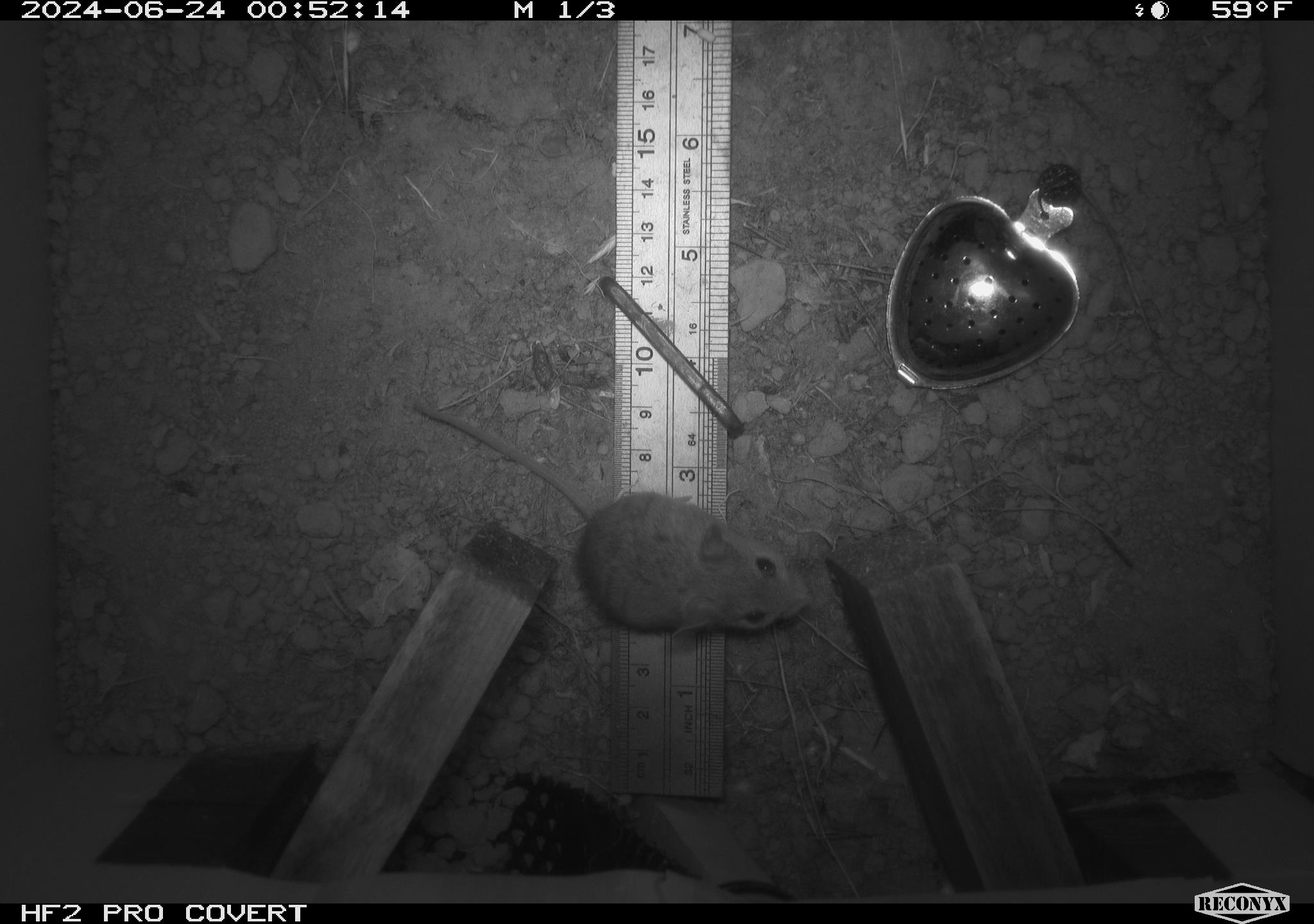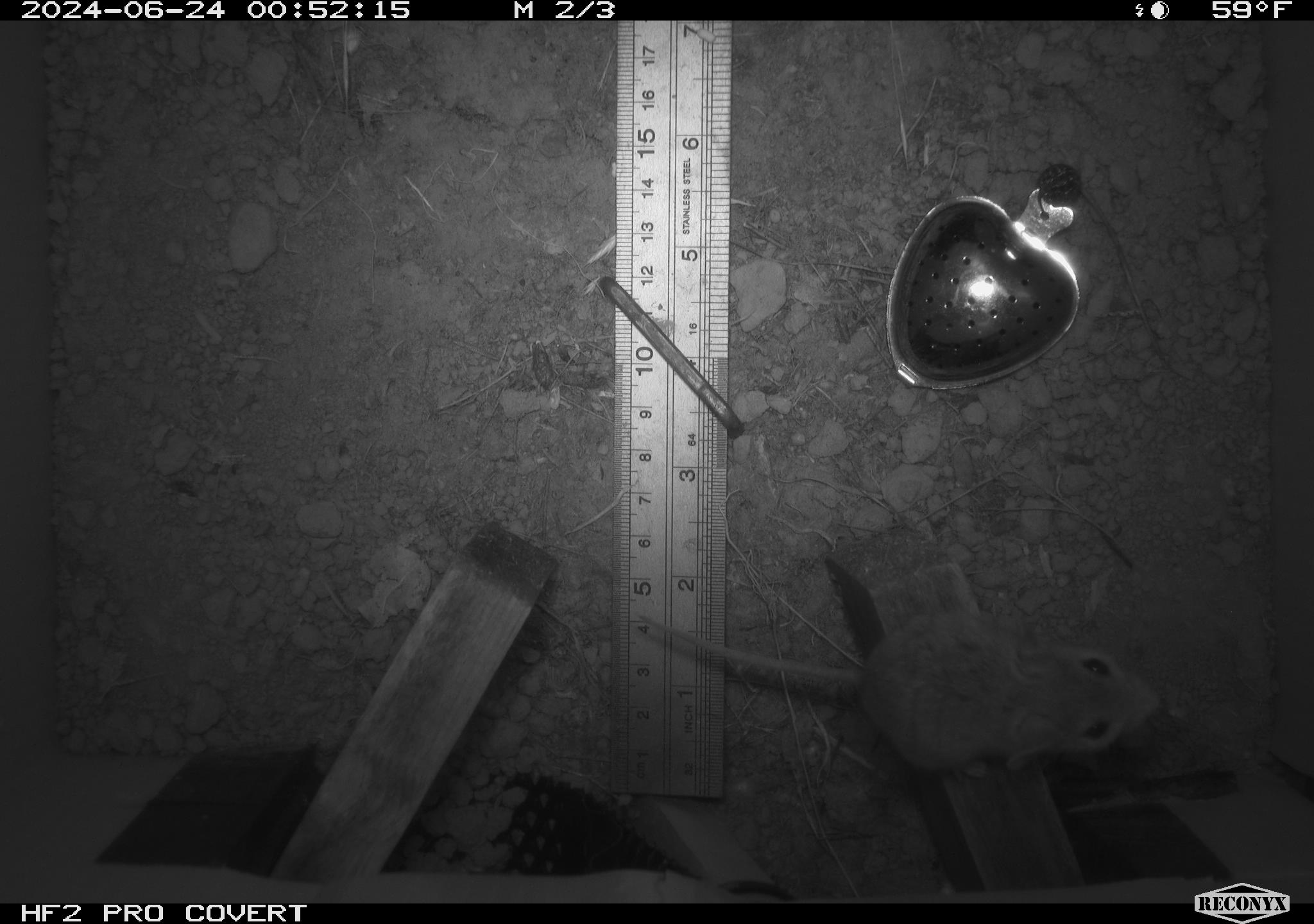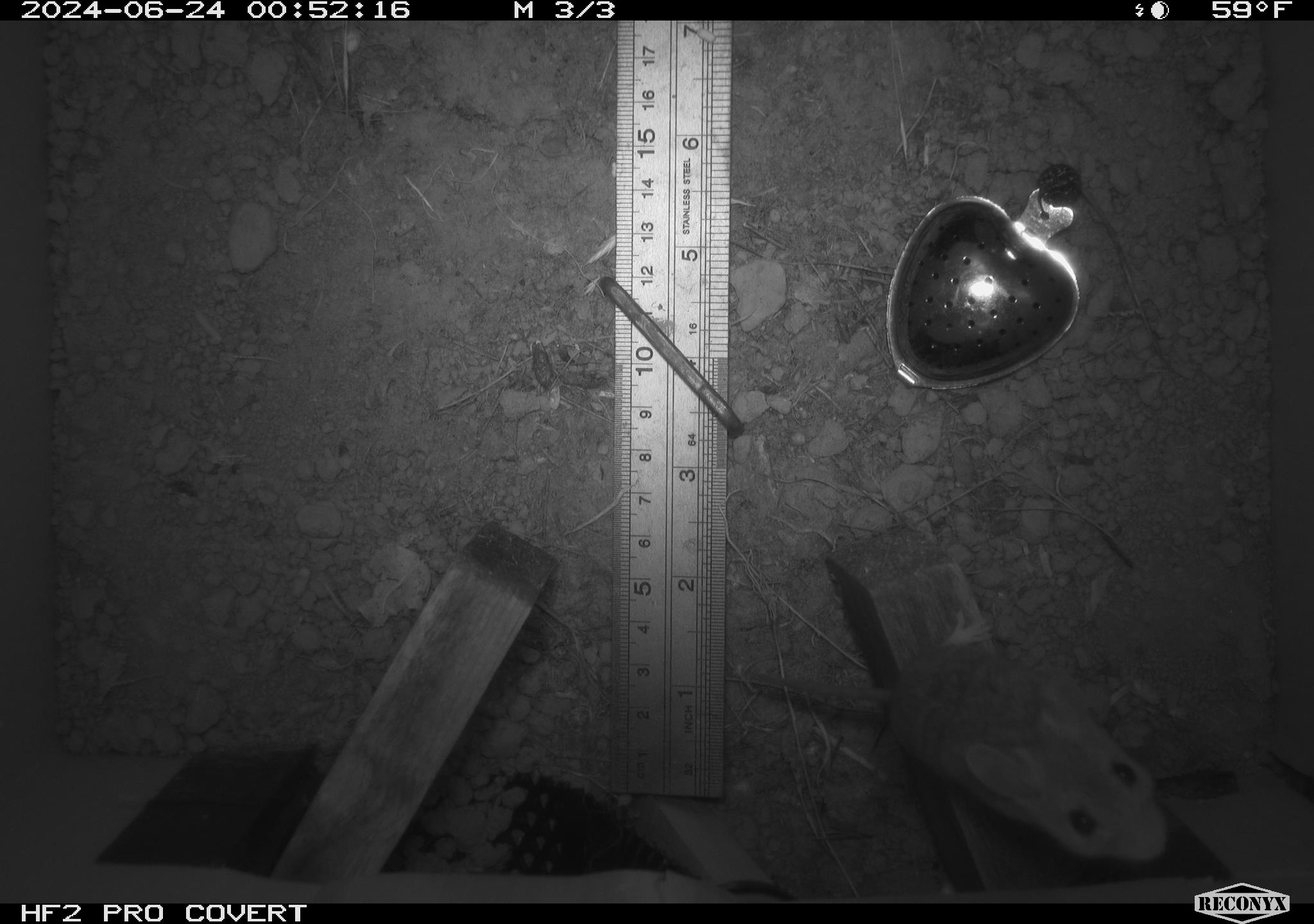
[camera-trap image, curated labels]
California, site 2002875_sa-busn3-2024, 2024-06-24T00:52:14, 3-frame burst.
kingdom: Animalia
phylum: Chordata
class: Mammalia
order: Rodentia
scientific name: Rodentia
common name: mouse species